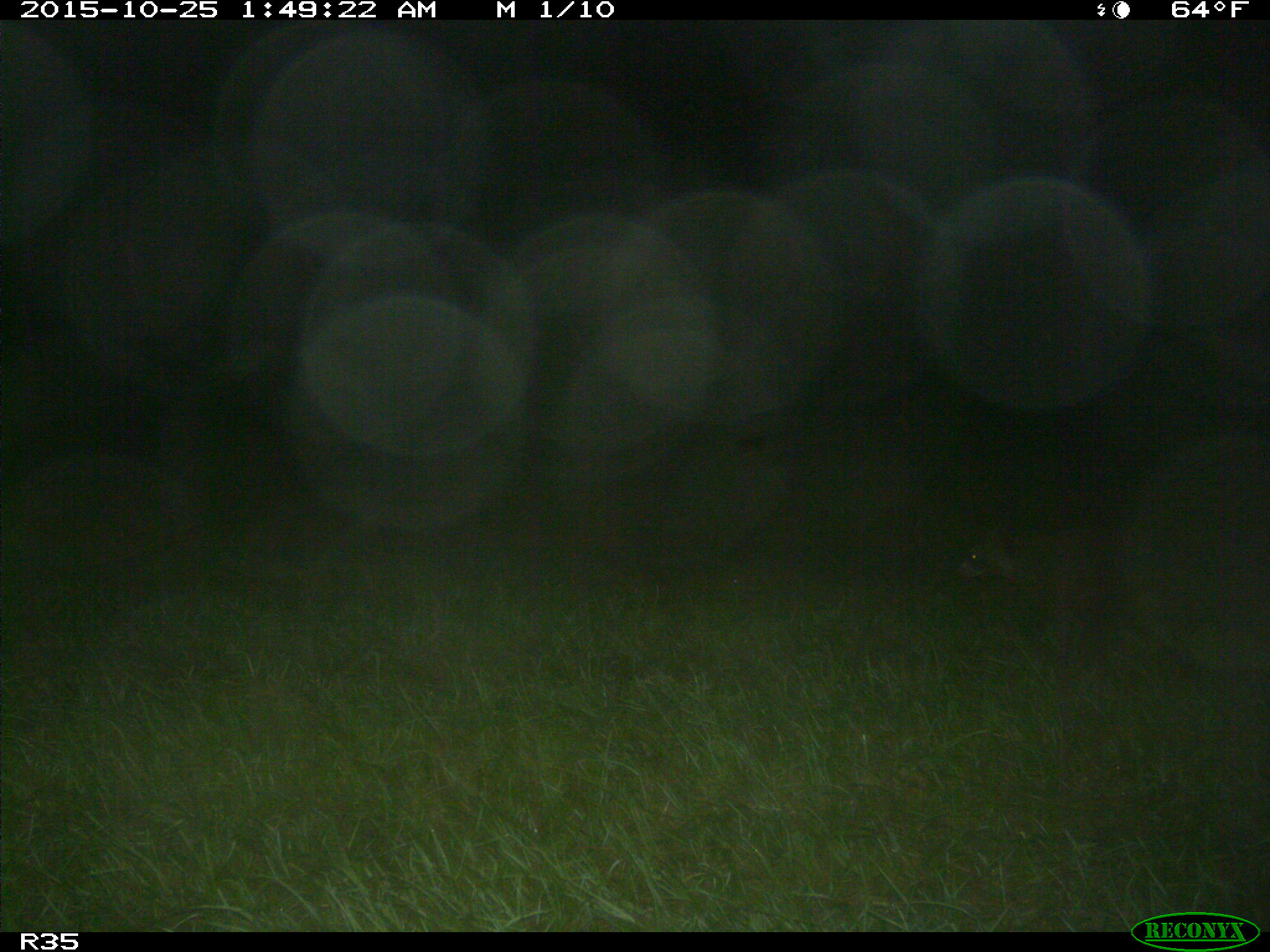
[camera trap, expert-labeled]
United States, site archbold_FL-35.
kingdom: Animalia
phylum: Chordata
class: Mammalia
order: Carnivora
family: Procyonidae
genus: Procyon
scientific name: Procyon lotor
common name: common raccoon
Procyon lotor (common raccoon).